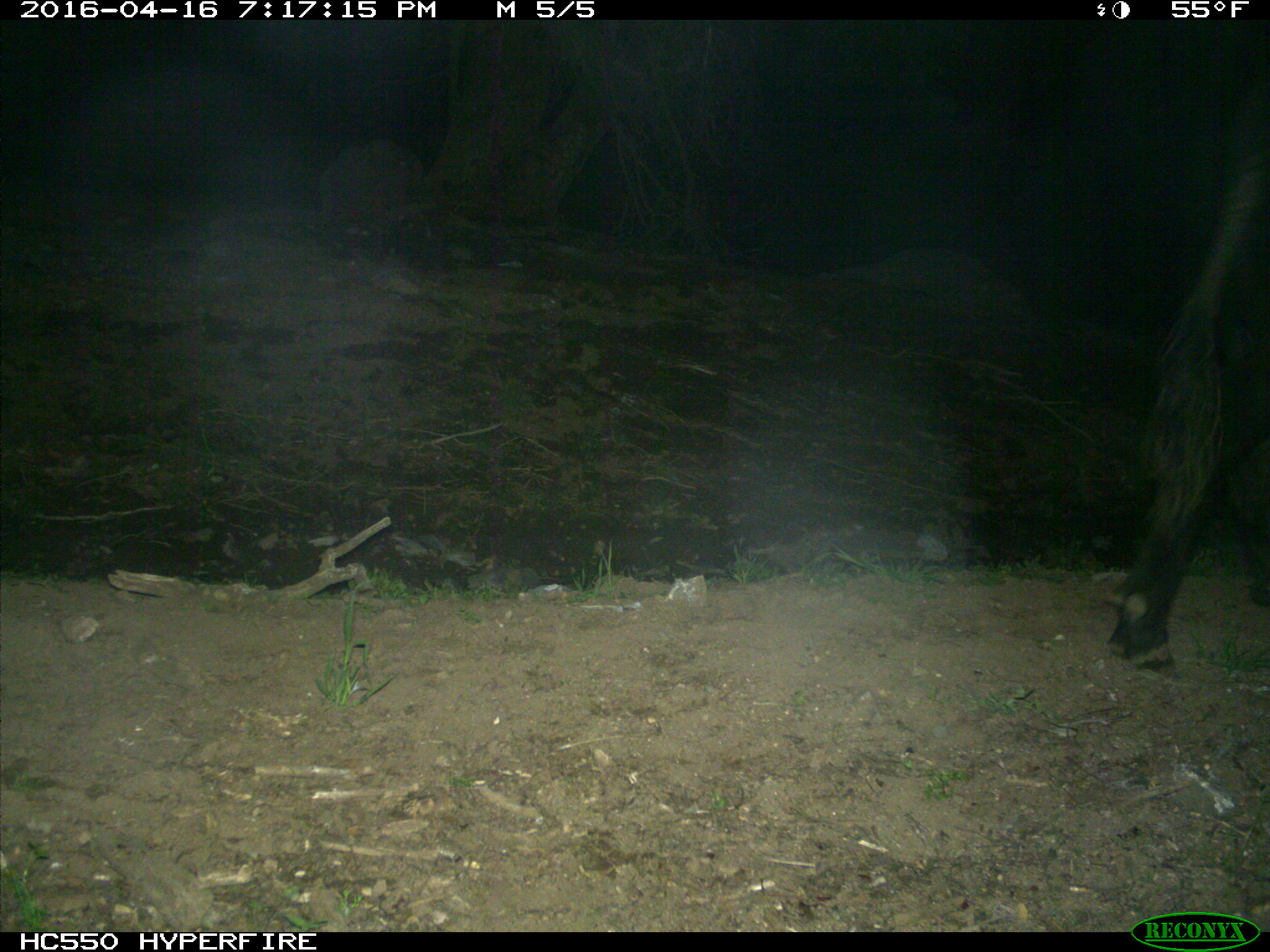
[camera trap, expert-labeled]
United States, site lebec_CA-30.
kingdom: Animalia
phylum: Chordata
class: Mammalia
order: Artiodactyla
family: Bovidae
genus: Bos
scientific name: Bos taurus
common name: domestic cow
Bos taurus (domestic cow).